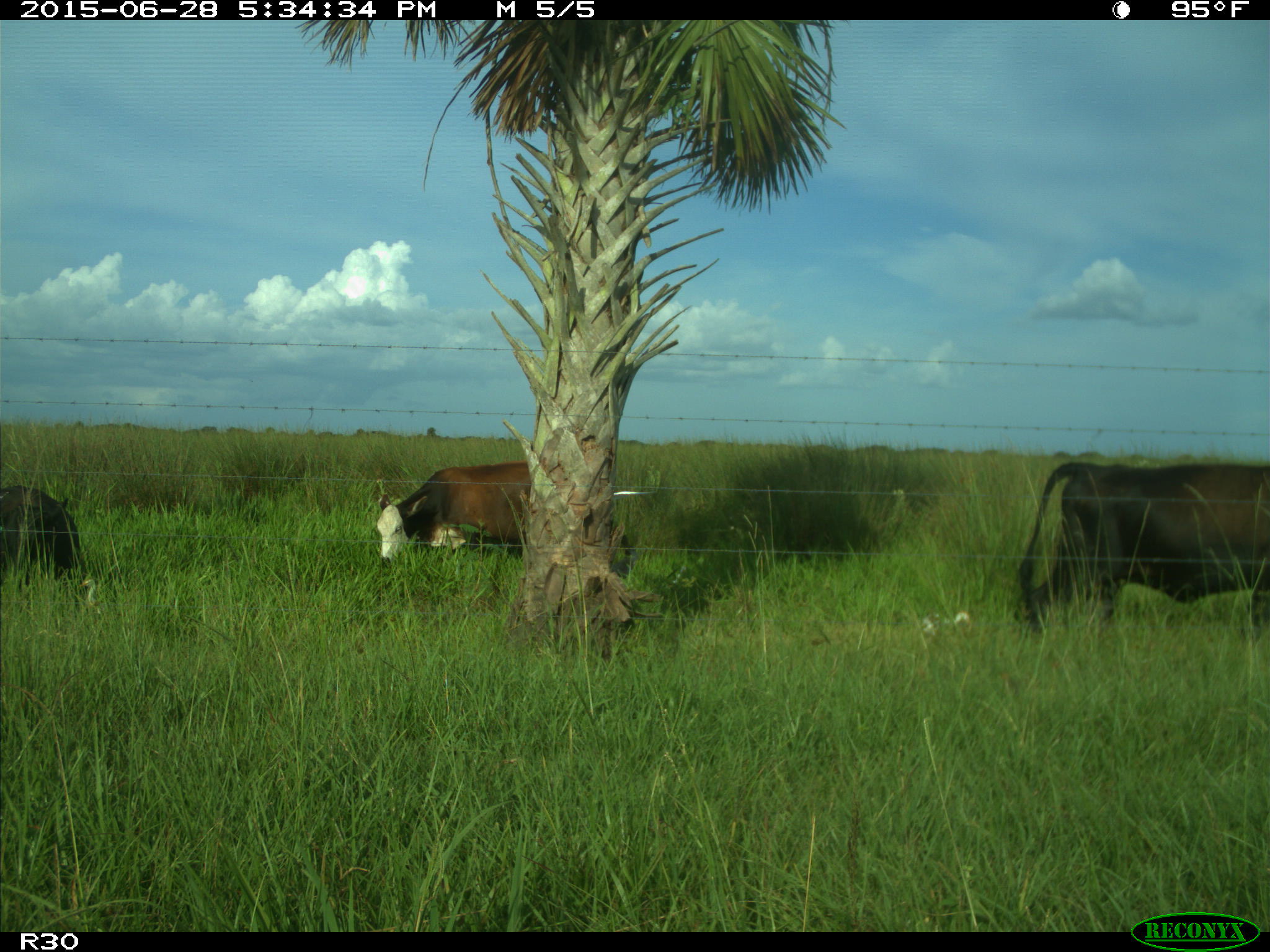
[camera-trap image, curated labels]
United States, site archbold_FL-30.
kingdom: Animalia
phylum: Chordata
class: Mammalia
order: Artiodactyla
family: Bovidae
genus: Bos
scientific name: Bos taurus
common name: domestic cow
Bos taurus (domestic cow).